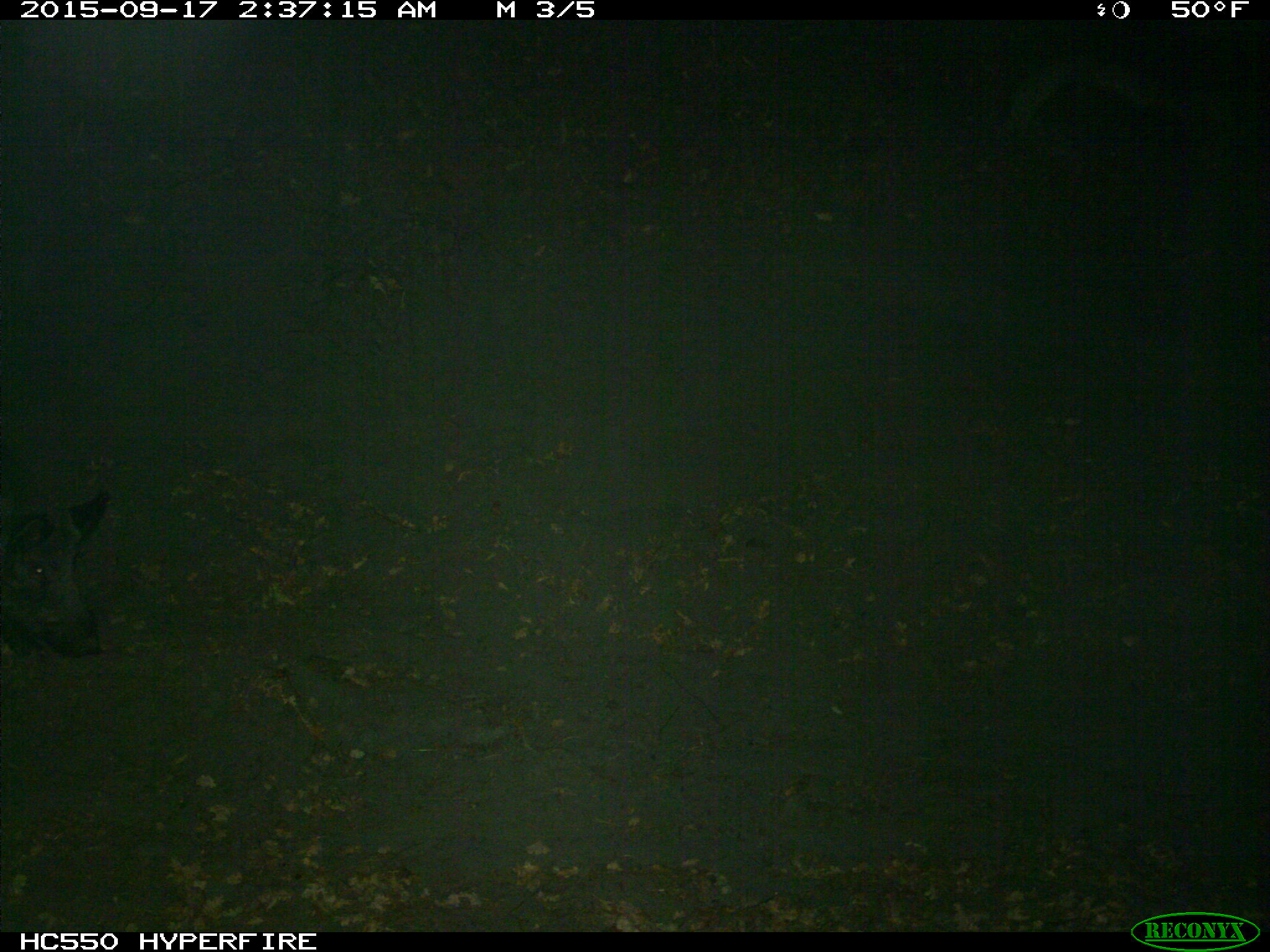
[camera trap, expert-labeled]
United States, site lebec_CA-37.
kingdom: Animalia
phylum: Chordata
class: Mammalia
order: Artiodactyla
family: Suidae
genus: Sus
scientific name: Sus scrofa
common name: wild boar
Sus scrofa (wild boar).